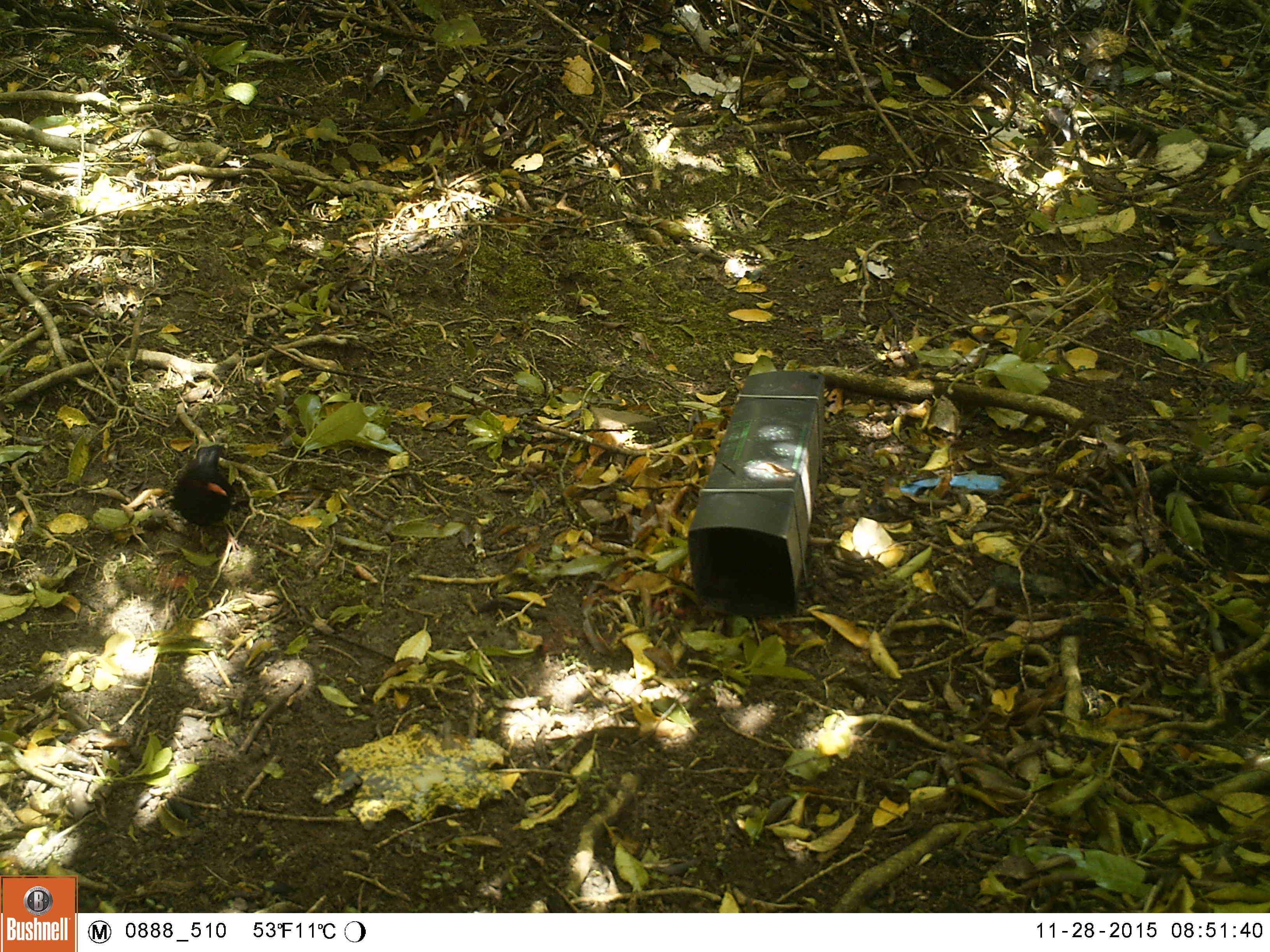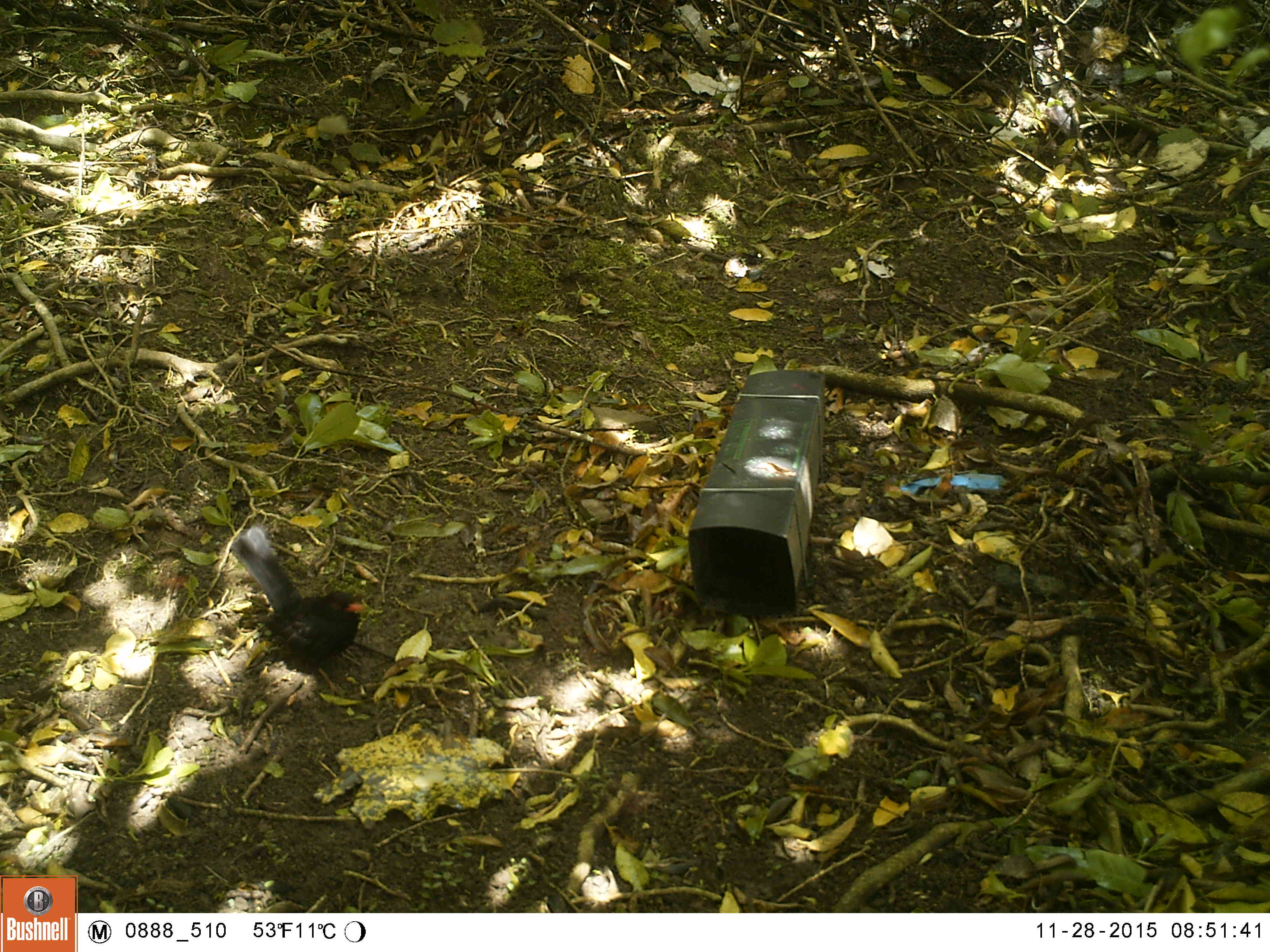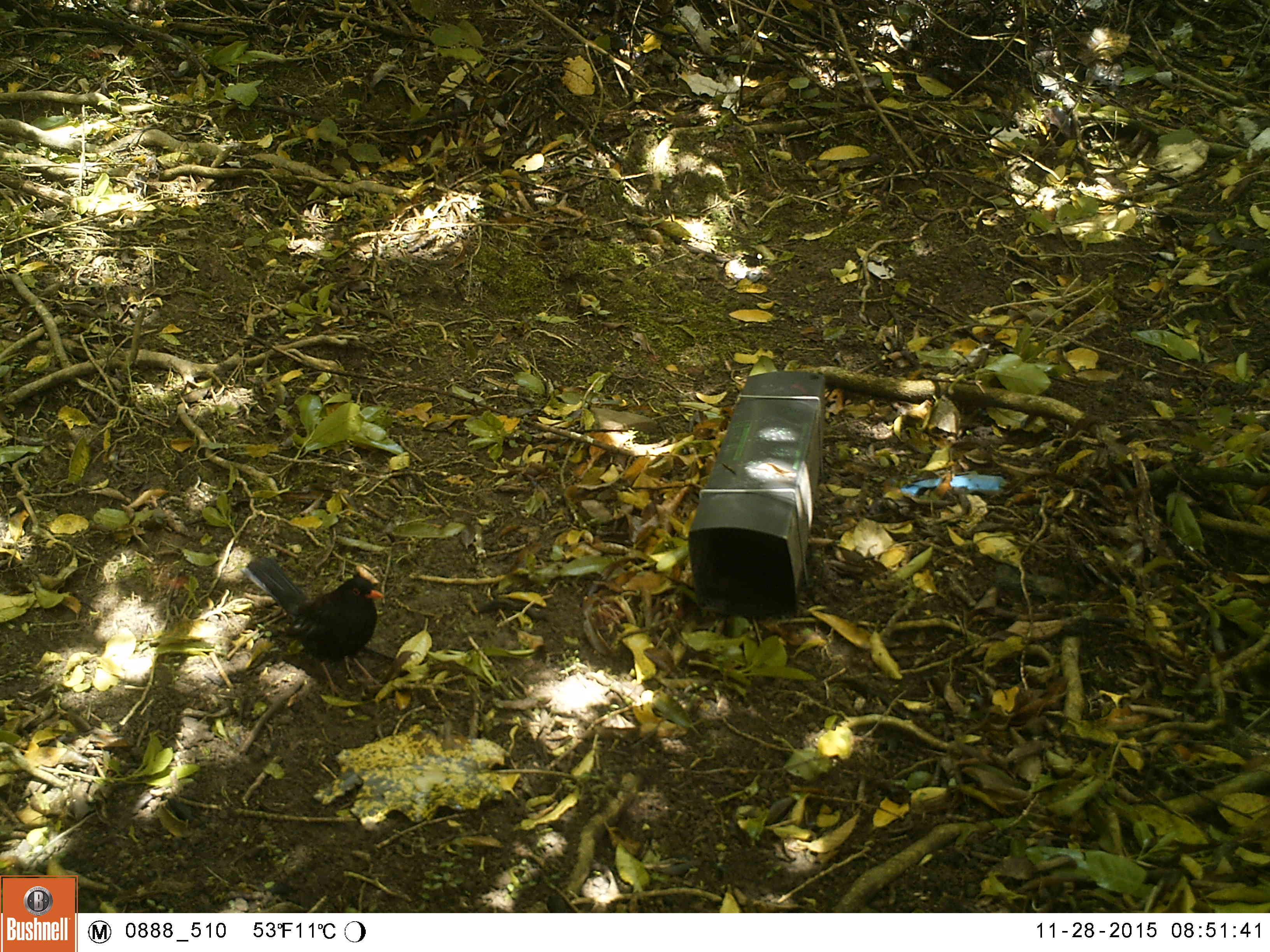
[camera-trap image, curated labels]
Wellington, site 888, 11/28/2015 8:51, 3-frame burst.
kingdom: Animalia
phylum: Chordata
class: Aves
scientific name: Aves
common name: bird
Bird (Aves).